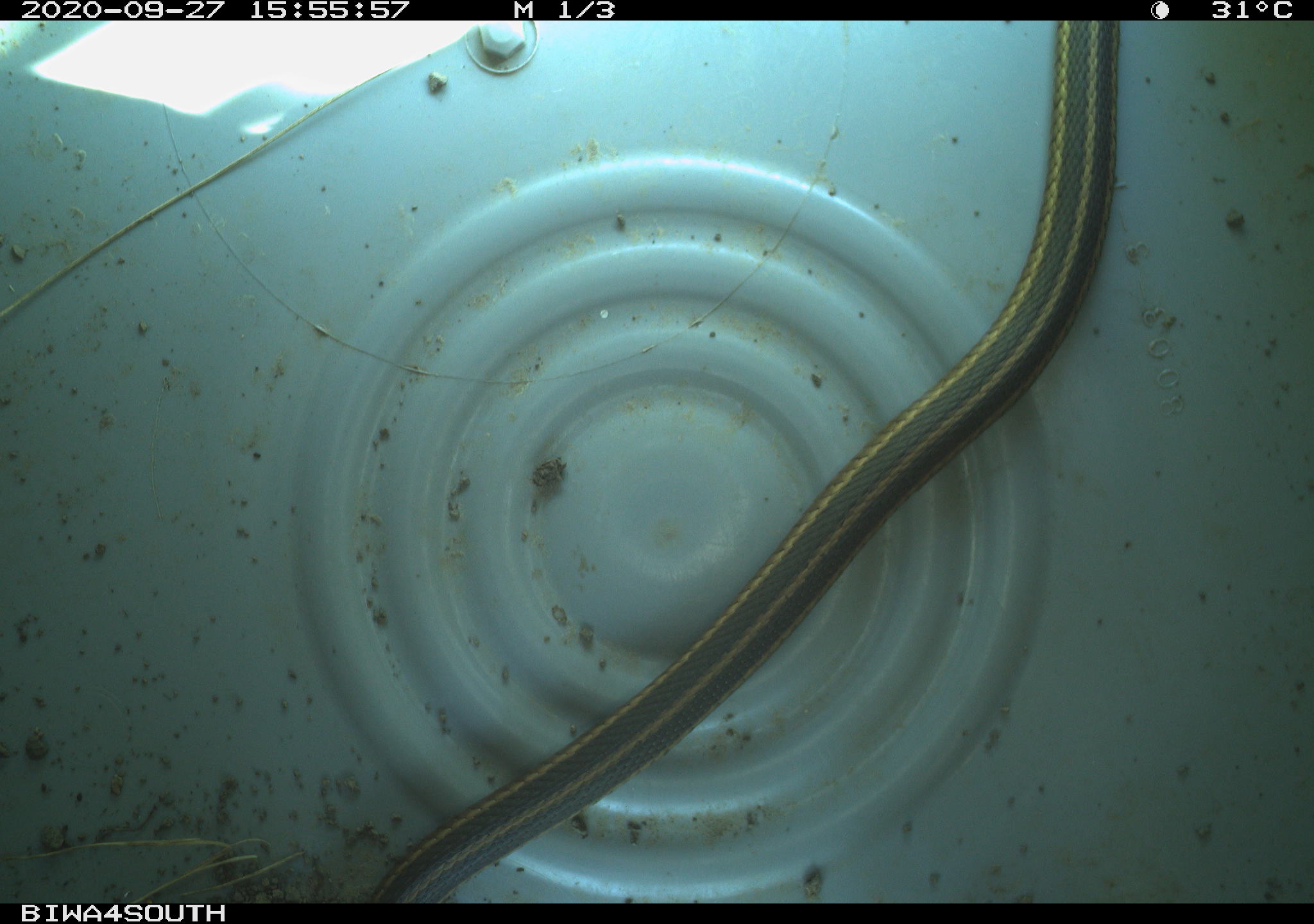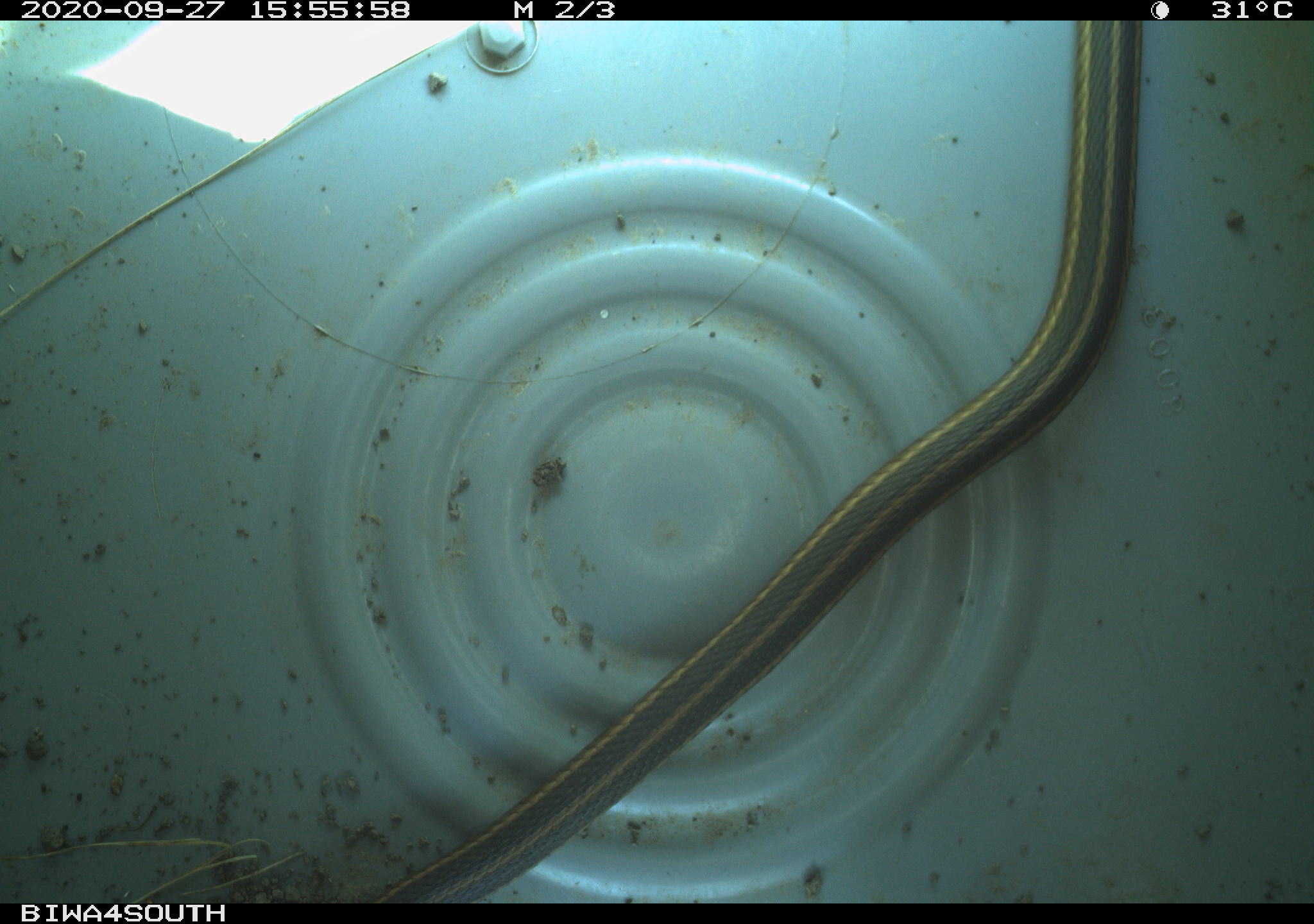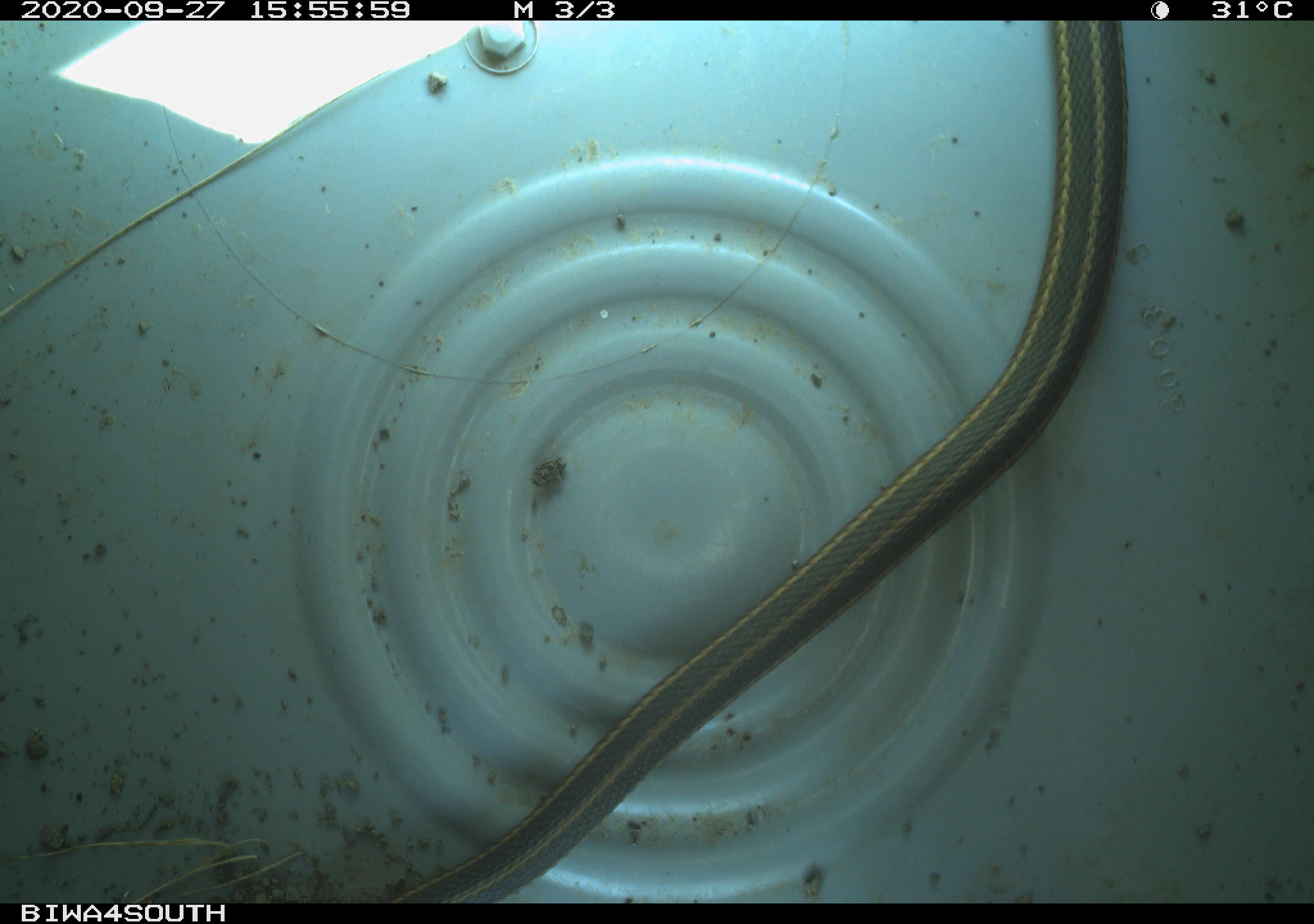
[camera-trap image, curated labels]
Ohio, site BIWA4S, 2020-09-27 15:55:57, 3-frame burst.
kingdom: Animalia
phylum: Chordata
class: Reptilia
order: Squamata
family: Colubridae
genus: Thamnophis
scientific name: Thamnophis sirtalis sirtalis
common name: eastern gartersnake